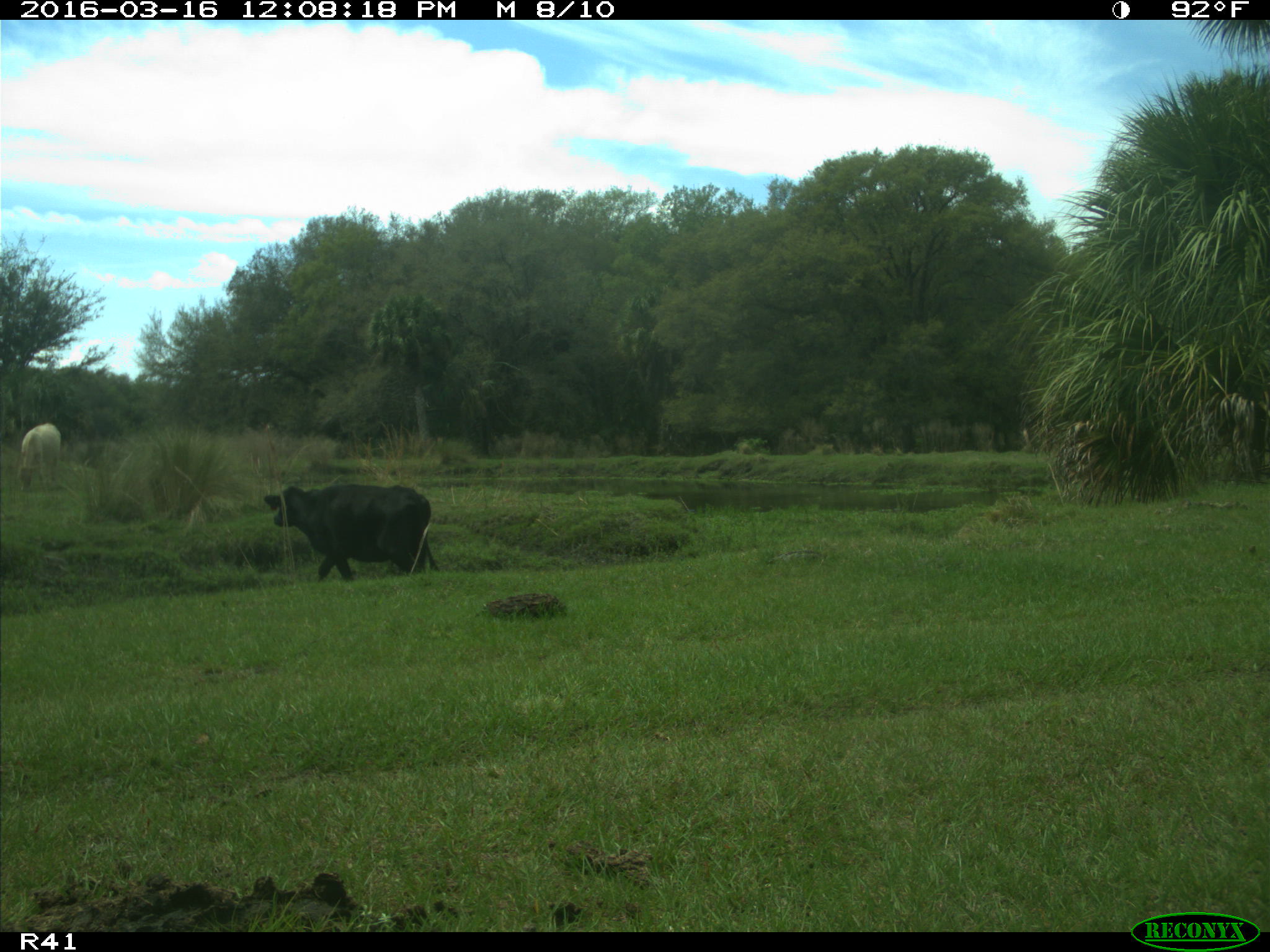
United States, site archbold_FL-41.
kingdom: Animalia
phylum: Chordata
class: Mammalia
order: Artiodactyla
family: Bovidae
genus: Bos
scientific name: Bos taurus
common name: domestic cow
Bos taurus (domestic cow).